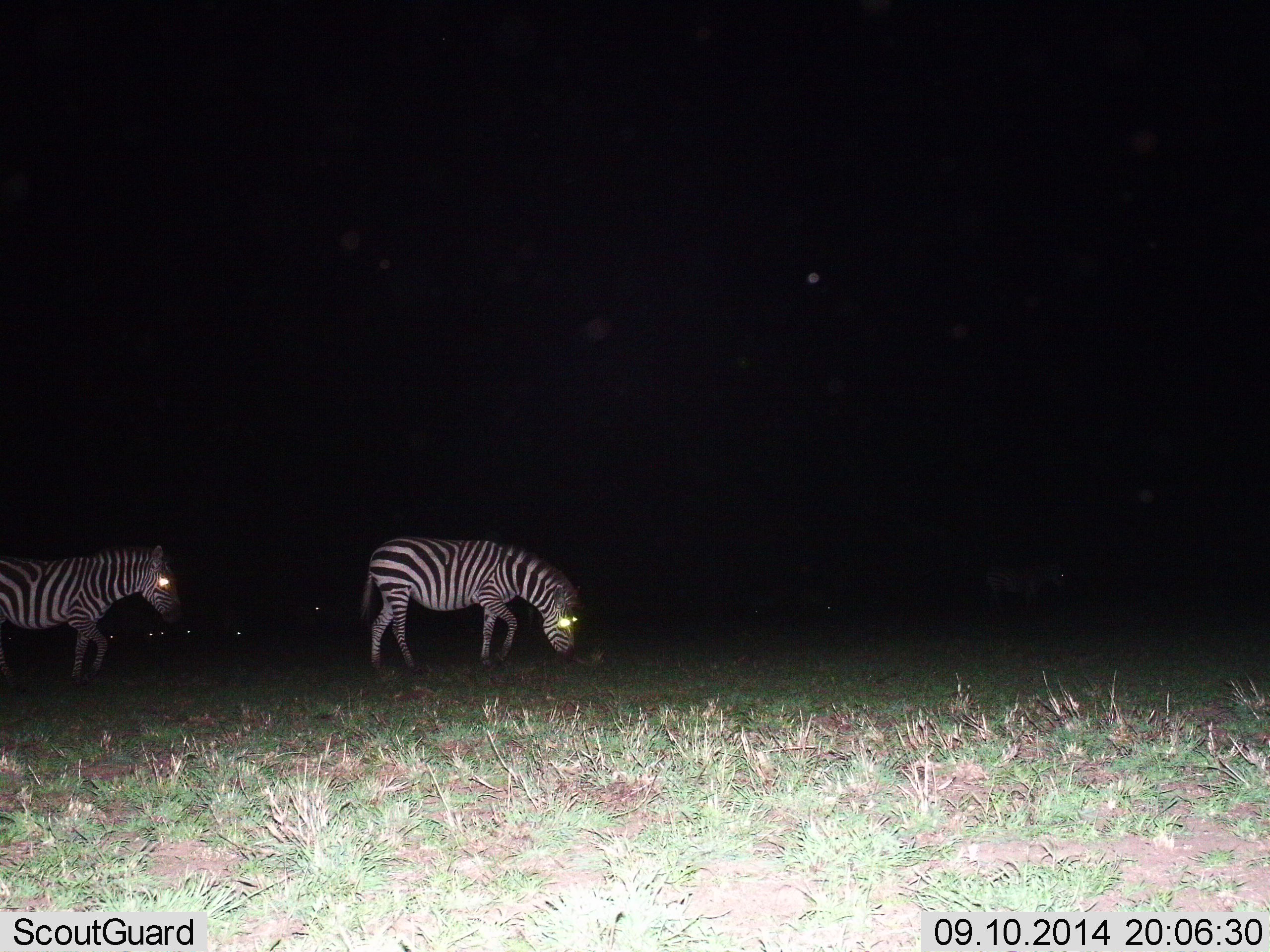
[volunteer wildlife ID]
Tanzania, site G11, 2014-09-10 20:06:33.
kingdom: Animalia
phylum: Chordata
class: Mammalia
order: Perissodactyla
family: Equidae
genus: Equus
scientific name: Equus quagga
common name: plains zebra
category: zebra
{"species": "zebra (plains zebra) (Equus quagga)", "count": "2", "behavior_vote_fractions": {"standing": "36%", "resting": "0%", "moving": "82%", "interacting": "0%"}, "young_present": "0%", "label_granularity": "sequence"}